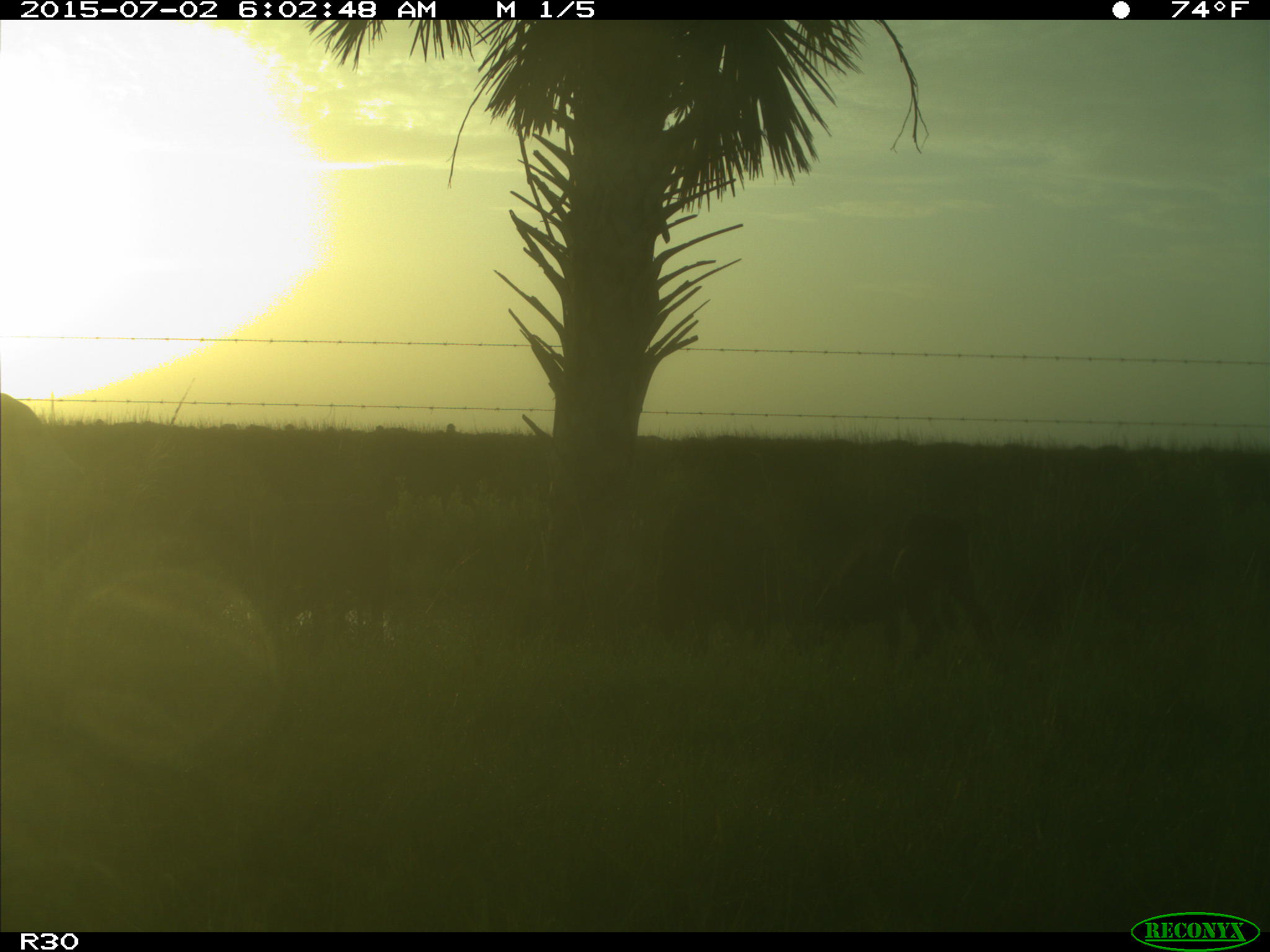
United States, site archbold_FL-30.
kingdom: Animalia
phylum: Chordata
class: Mammalia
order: Artiodactyla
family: Bovidae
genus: Bos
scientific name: Bos taurus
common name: domestic cow